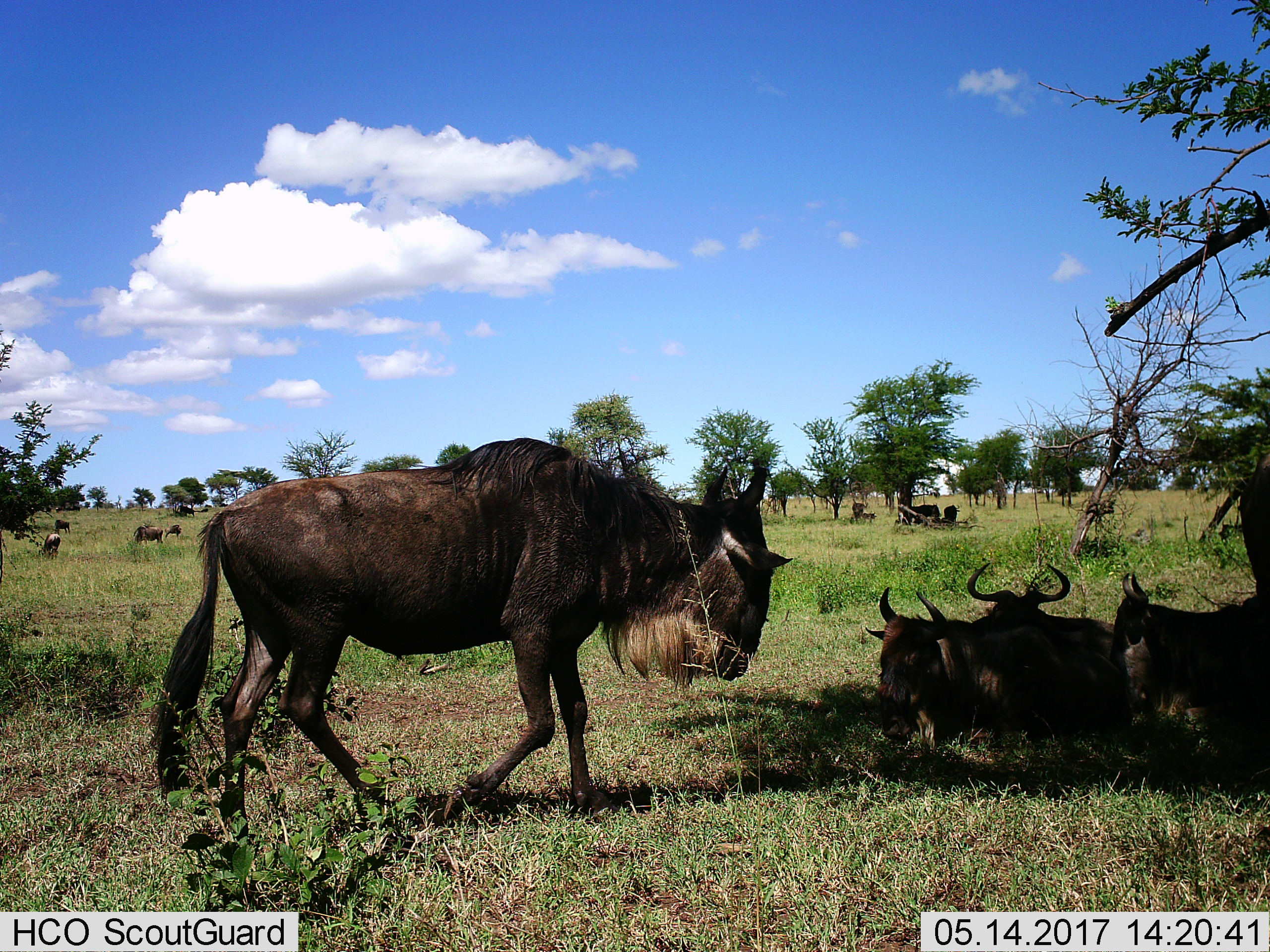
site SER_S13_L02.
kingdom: Animalia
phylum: Chordata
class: Mammalia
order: Artiodactyla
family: Bovidae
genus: Connochaetes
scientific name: Connochaetes taurinus taurinus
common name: blue wildebeest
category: wildebeestblue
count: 11-50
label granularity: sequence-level